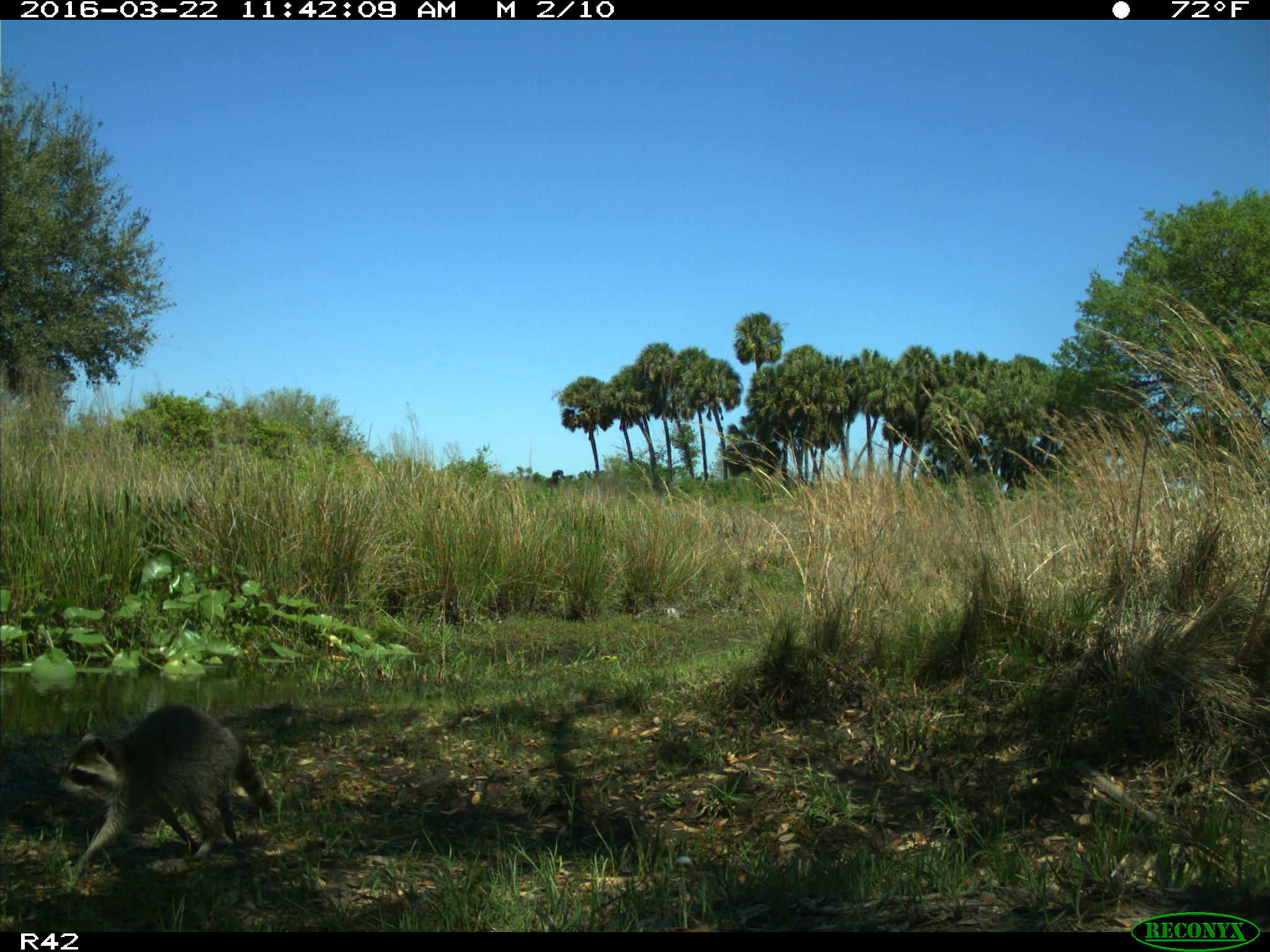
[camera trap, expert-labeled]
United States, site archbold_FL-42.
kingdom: Animalia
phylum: Chordata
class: Mammalia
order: Carnivora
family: Procyonidae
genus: Procyon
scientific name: Procyon lotor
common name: common raccoon